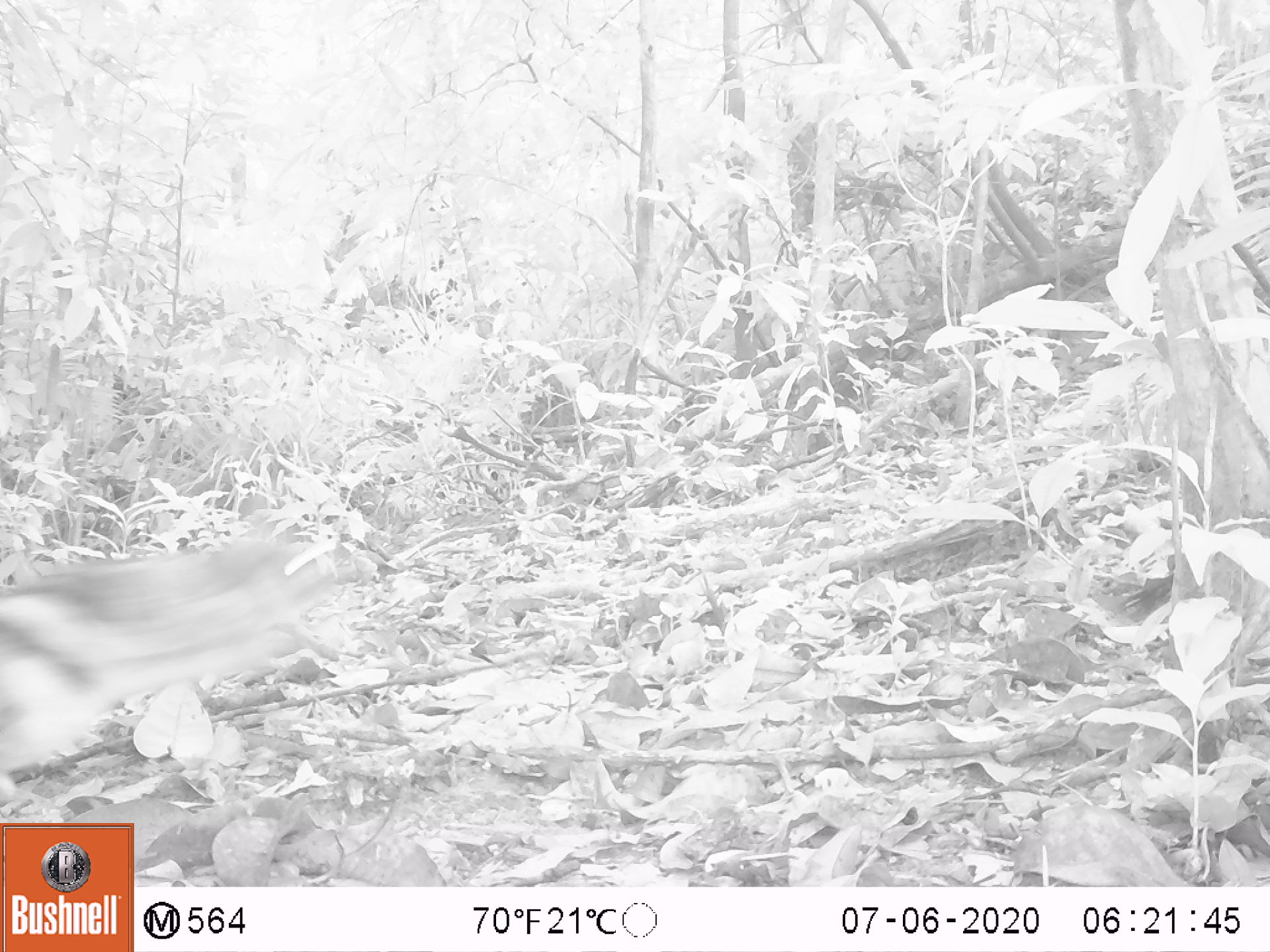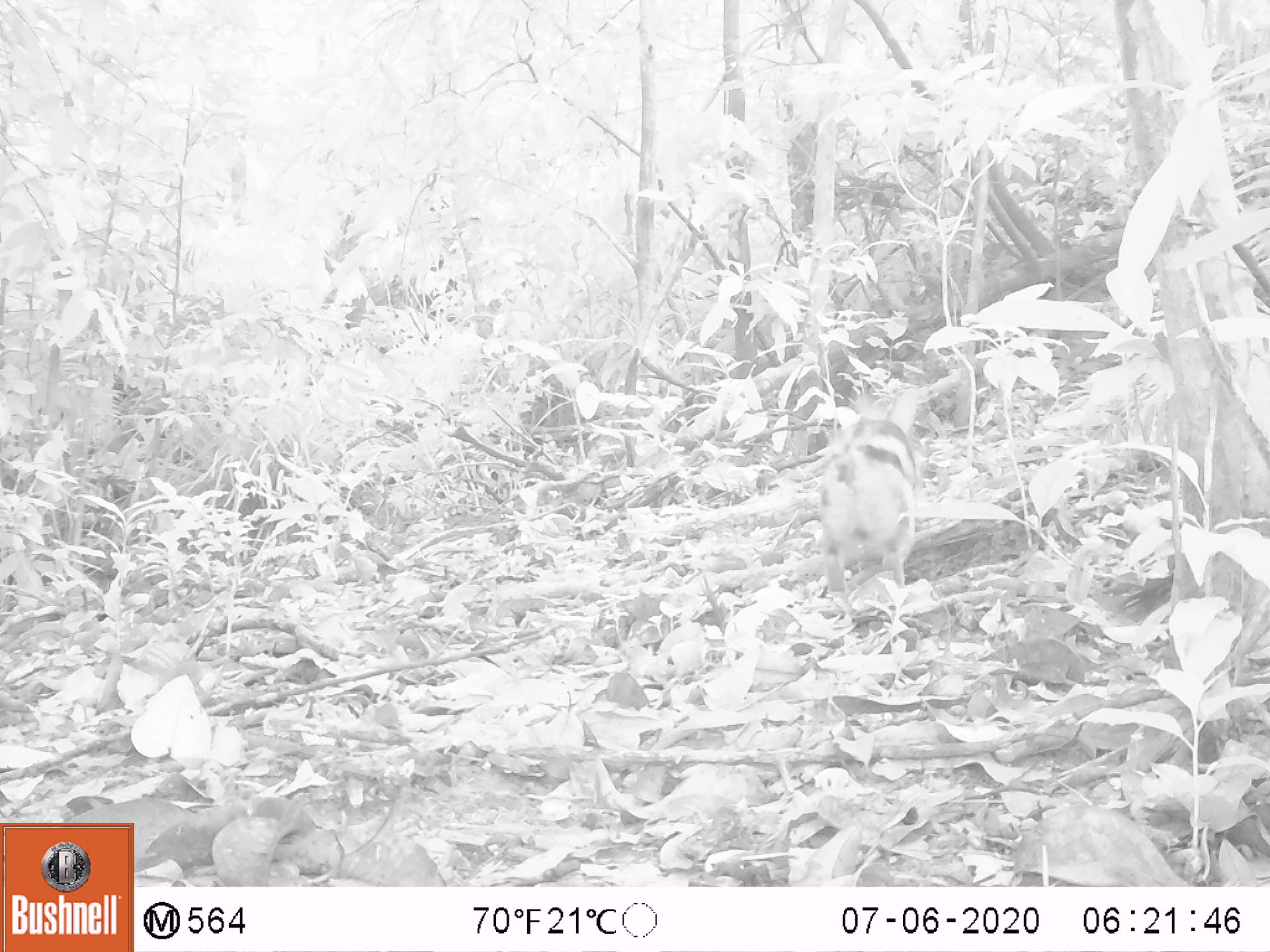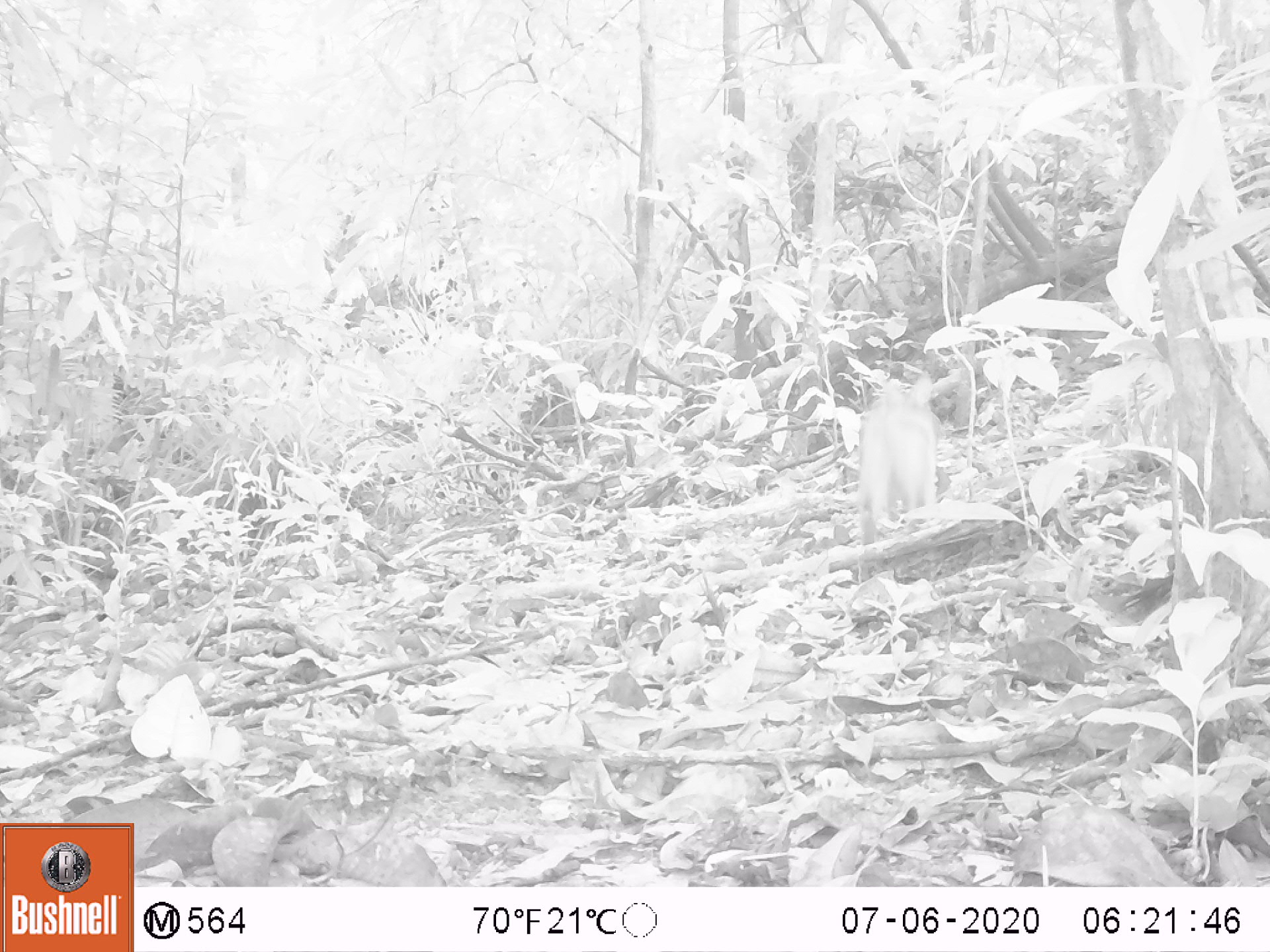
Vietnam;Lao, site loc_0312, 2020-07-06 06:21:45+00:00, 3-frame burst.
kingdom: Animalia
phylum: Chordata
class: Mammalia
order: Lagomorpha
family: Leporidae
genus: Nesolagus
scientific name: Nesolagus timminsi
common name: annamite striped rabbit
Annamite striped rabbit (Nesolagus timminsi). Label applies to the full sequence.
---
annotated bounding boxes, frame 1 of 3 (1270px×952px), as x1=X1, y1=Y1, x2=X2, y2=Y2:
annamite striped rabbit: x1=0, y1=532, x2=343, y2=800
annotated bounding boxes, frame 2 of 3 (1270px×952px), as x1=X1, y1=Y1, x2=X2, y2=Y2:
annamite striped rabbit: x1=816, y1=417, x2=918, y2=592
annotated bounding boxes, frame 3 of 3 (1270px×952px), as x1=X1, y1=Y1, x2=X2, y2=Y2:
annamite striped rabbit: x1=856, y1=369, x2=940, y2=546